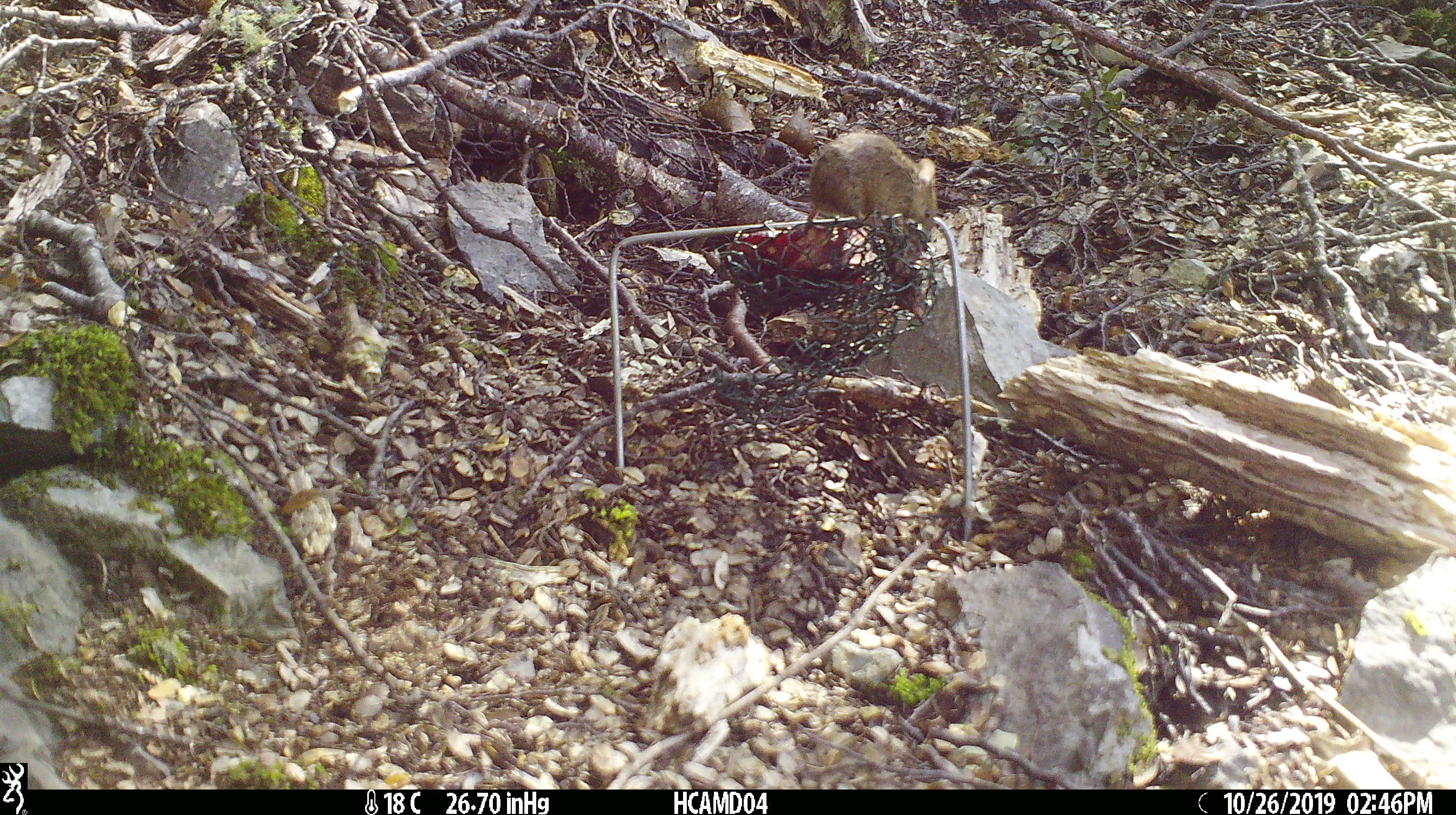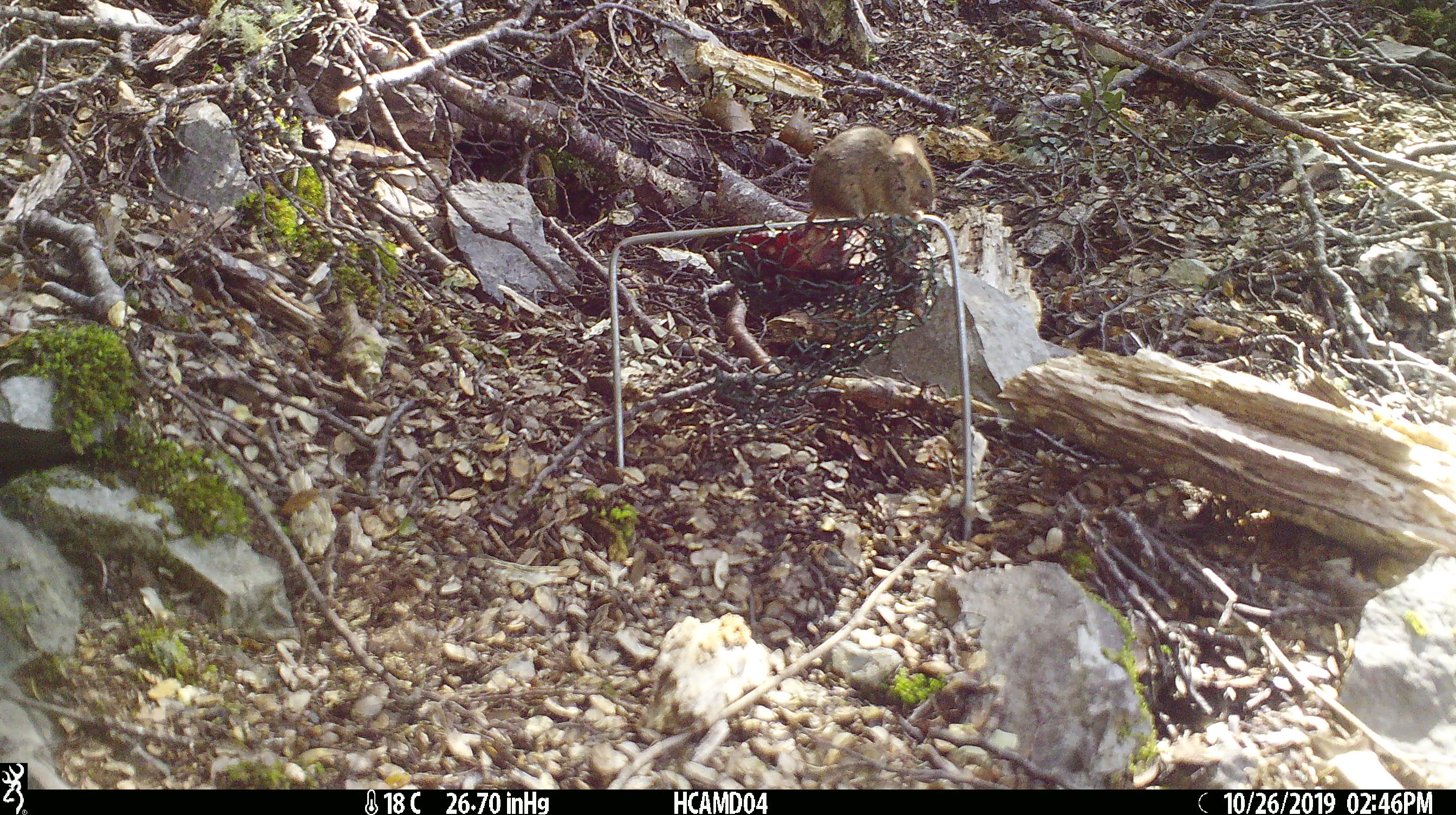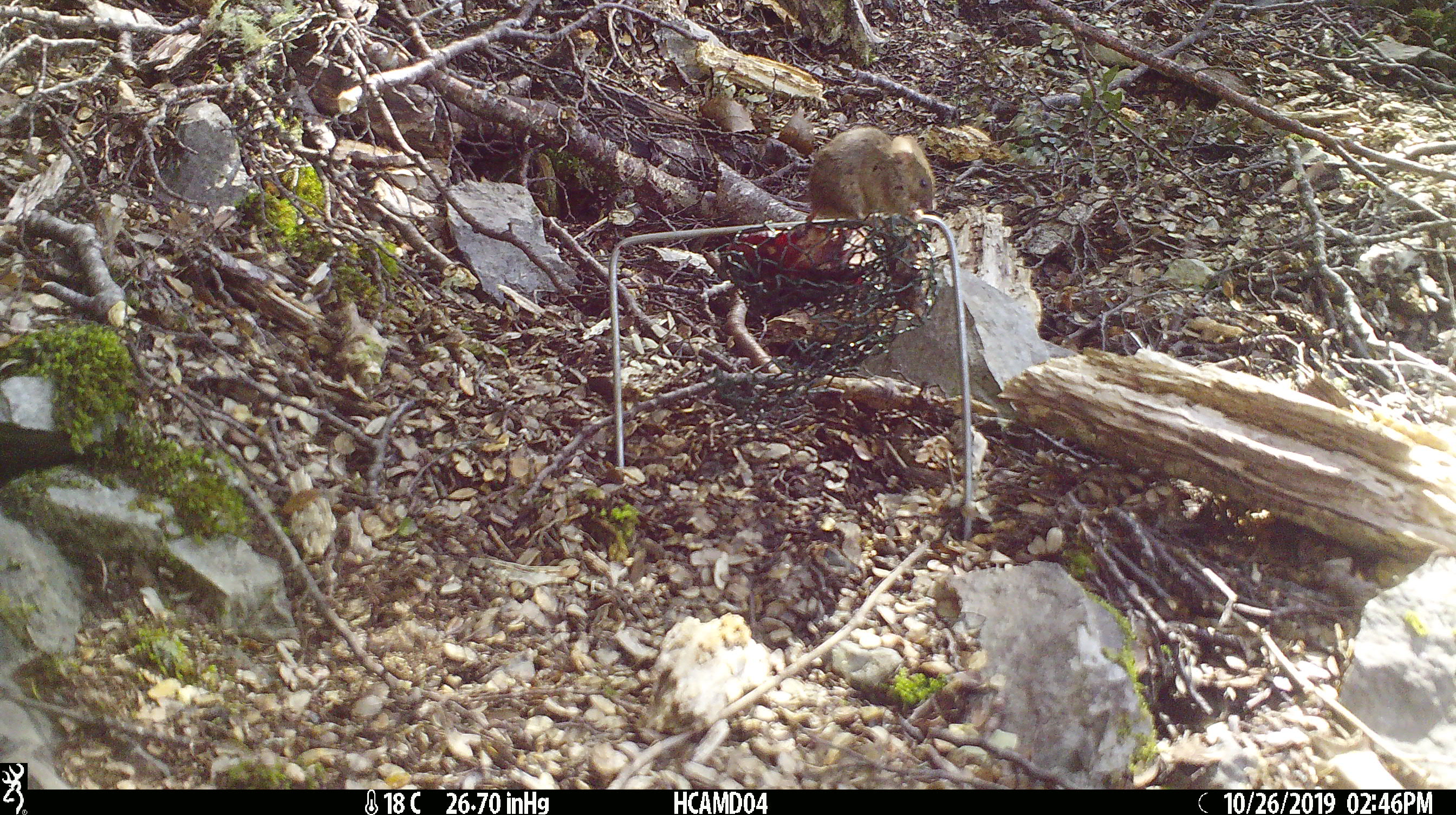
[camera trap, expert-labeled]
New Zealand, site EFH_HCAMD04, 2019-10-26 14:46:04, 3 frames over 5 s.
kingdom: Animalia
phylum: Chordata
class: Mammalia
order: Rodentia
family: Muridae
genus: Mus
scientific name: Mus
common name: mouse